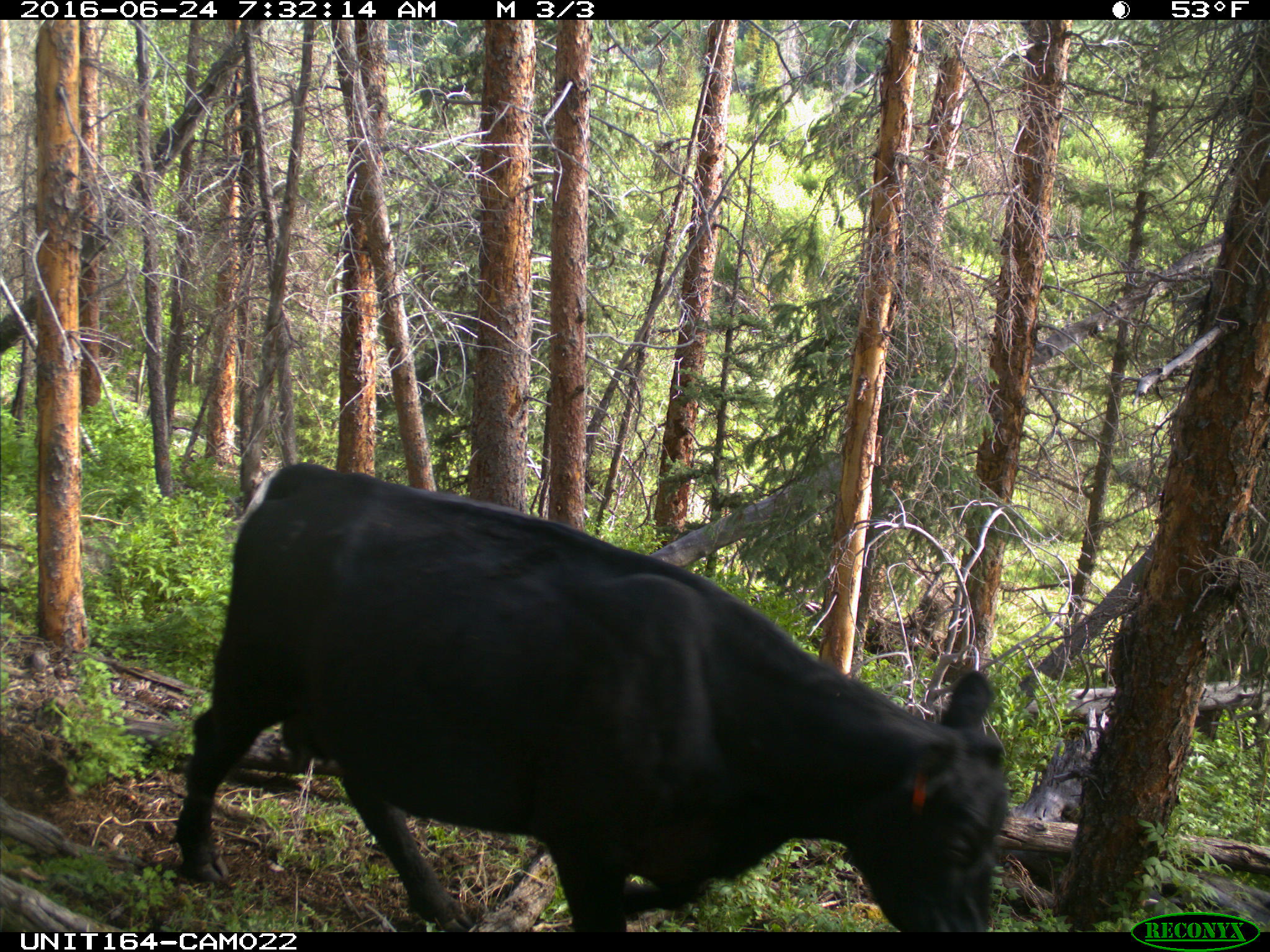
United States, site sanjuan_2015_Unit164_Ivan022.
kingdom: Animalia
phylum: Chordata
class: Mammalia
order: Artiodactyla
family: Bovidae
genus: Bos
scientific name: Bos taurus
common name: domestic cow